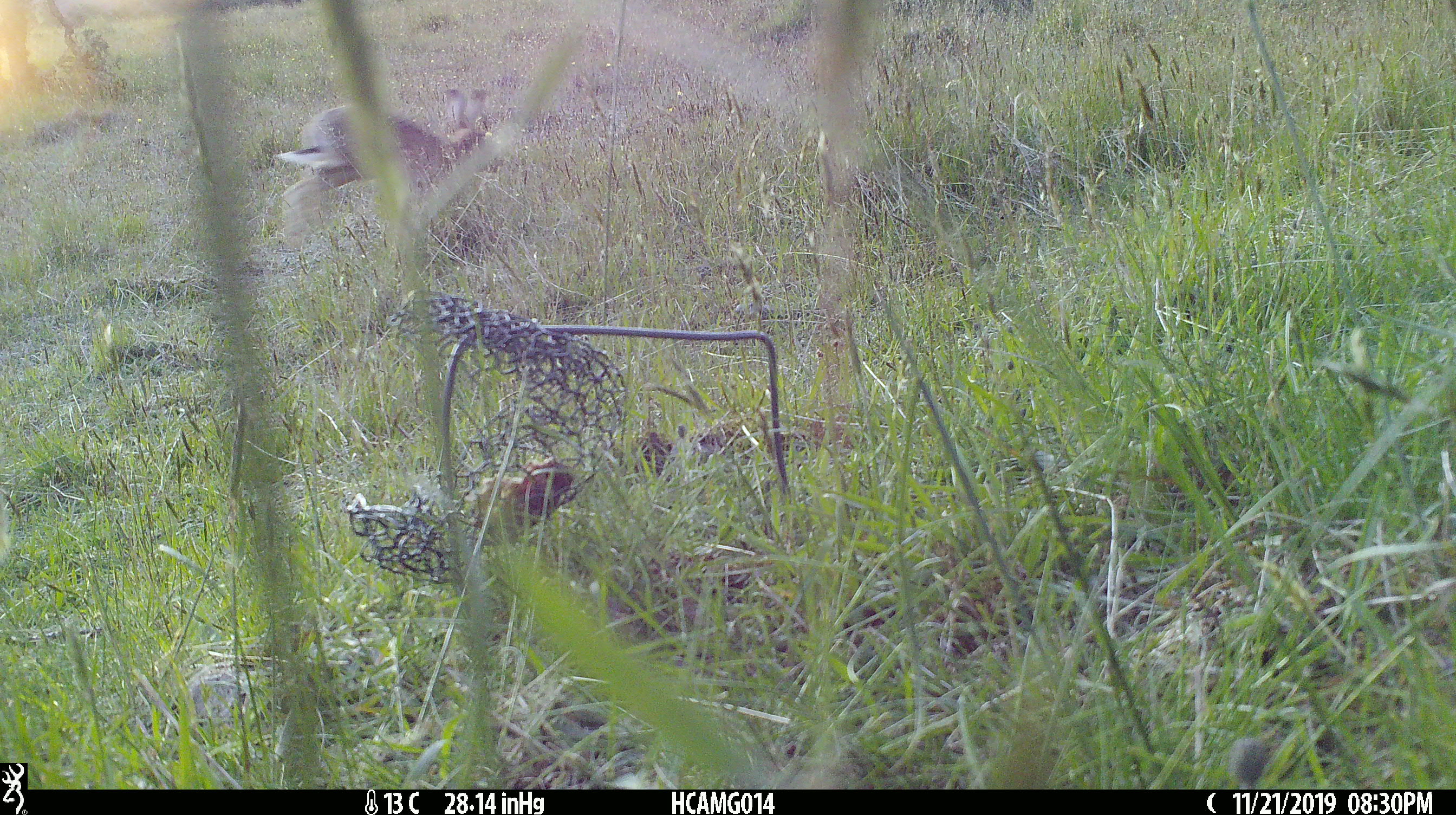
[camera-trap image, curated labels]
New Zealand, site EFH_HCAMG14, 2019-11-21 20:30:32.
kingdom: Animalia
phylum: Chordata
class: Mammalia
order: Lagomorpha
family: Leporidae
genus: Lepus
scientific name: Lepus europaeus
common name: brown hare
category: hare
Hare (brown hare) (Lepus europaeus).